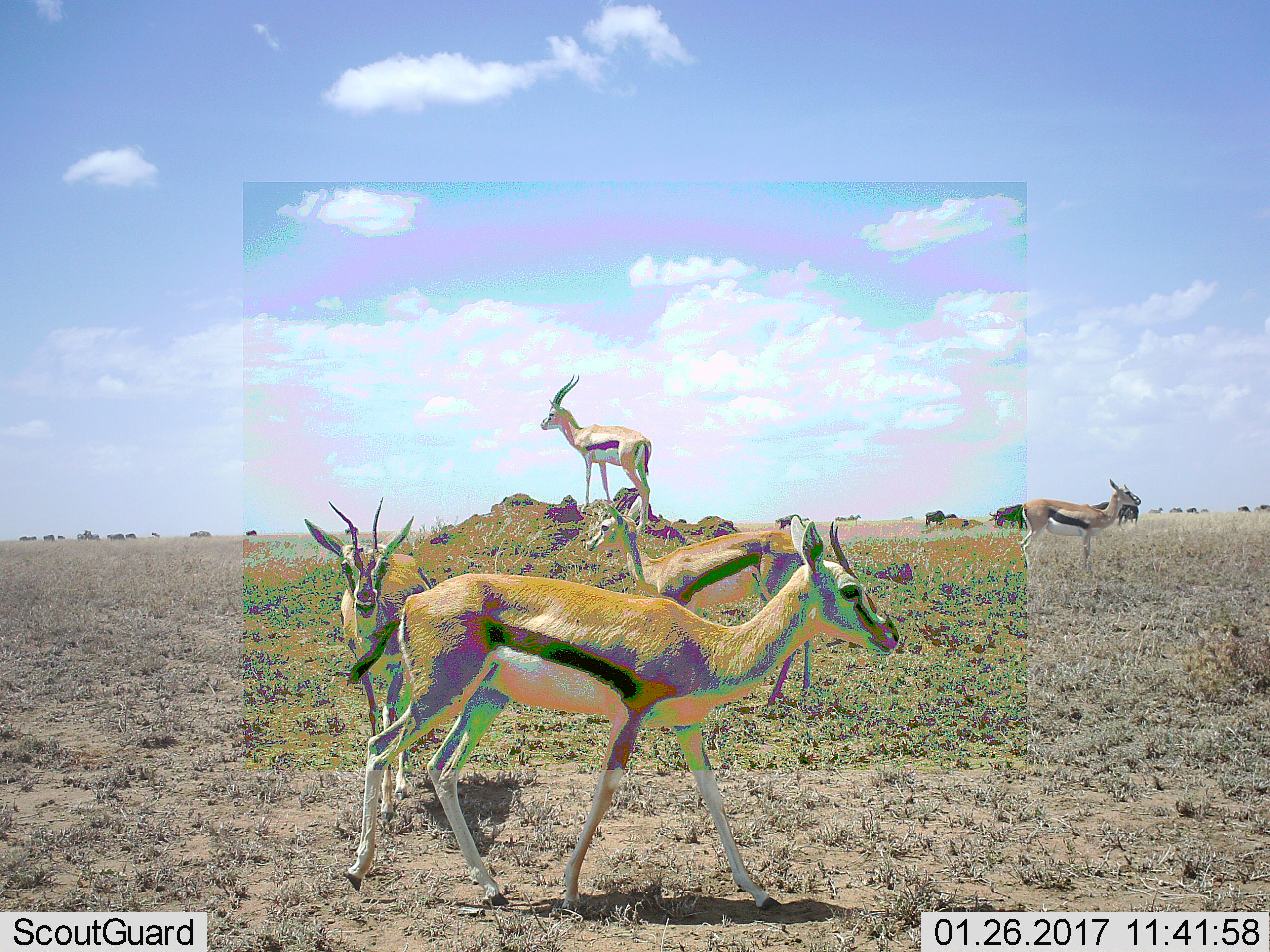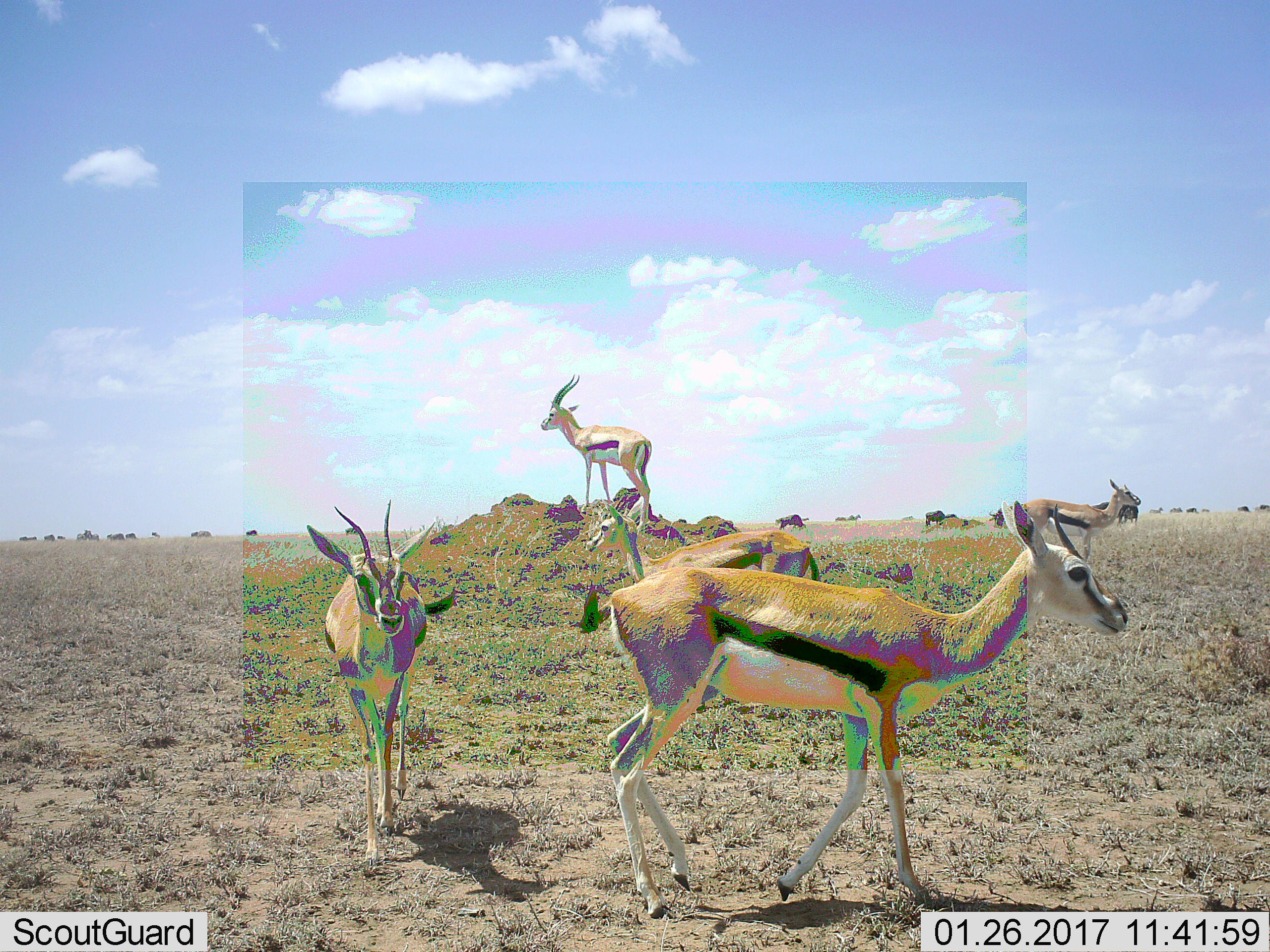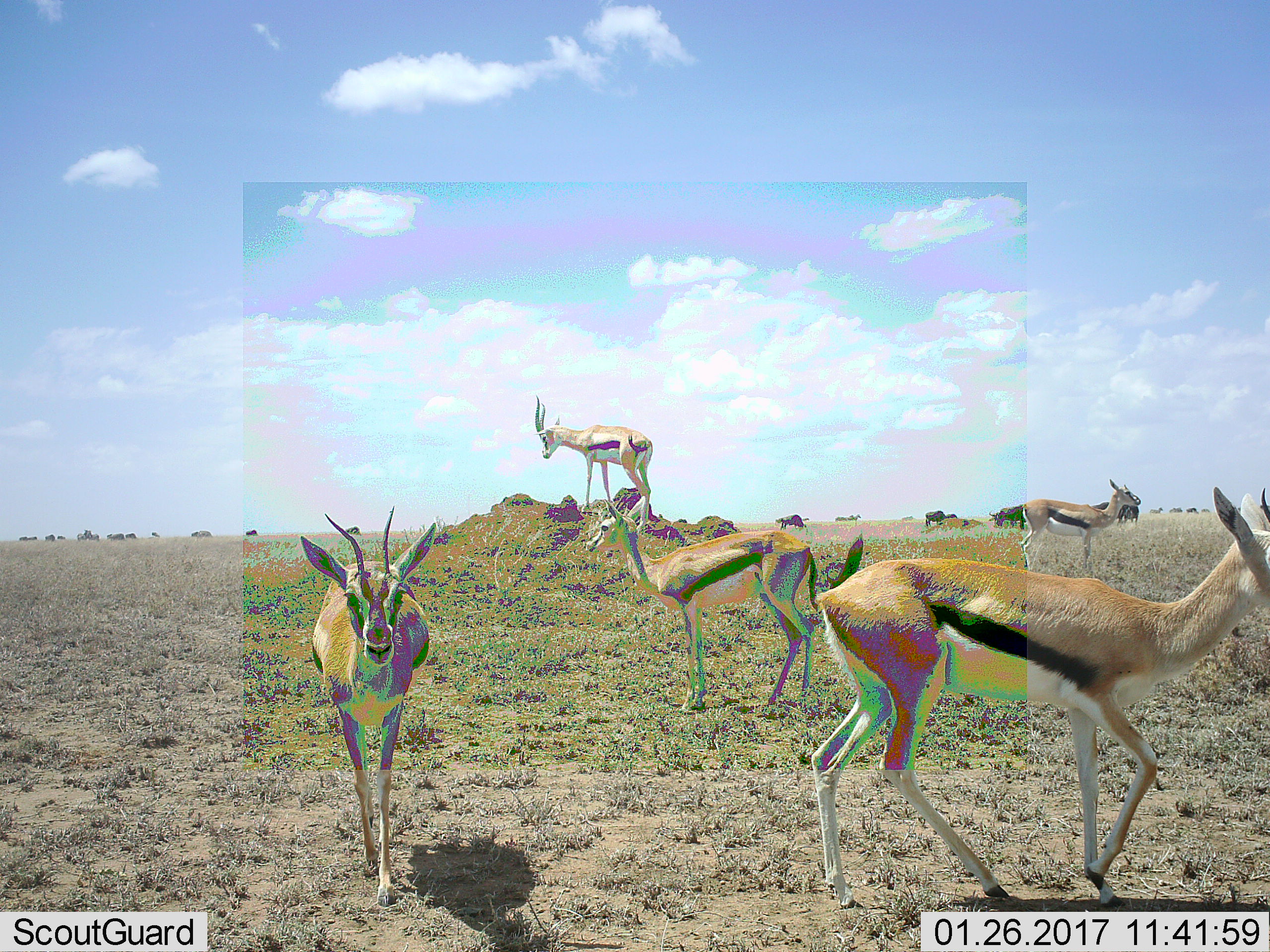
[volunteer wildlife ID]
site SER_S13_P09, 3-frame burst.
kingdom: Animalia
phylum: Chordata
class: Mammalia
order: Artiodactyla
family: Bovidae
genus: Eudorcas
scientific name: Eudorcas thomsonii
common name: thomson's gazelle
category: gazellethomsons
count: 5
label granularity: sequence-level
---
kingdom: Animalia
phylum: Chordata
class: Mammalia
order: Artiodactyla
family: Bovidae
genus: Connochaetes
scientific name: Connochaetes taurinus taurinus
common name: blue wildebeest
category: wildebeestblue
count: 11-50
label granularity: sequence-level